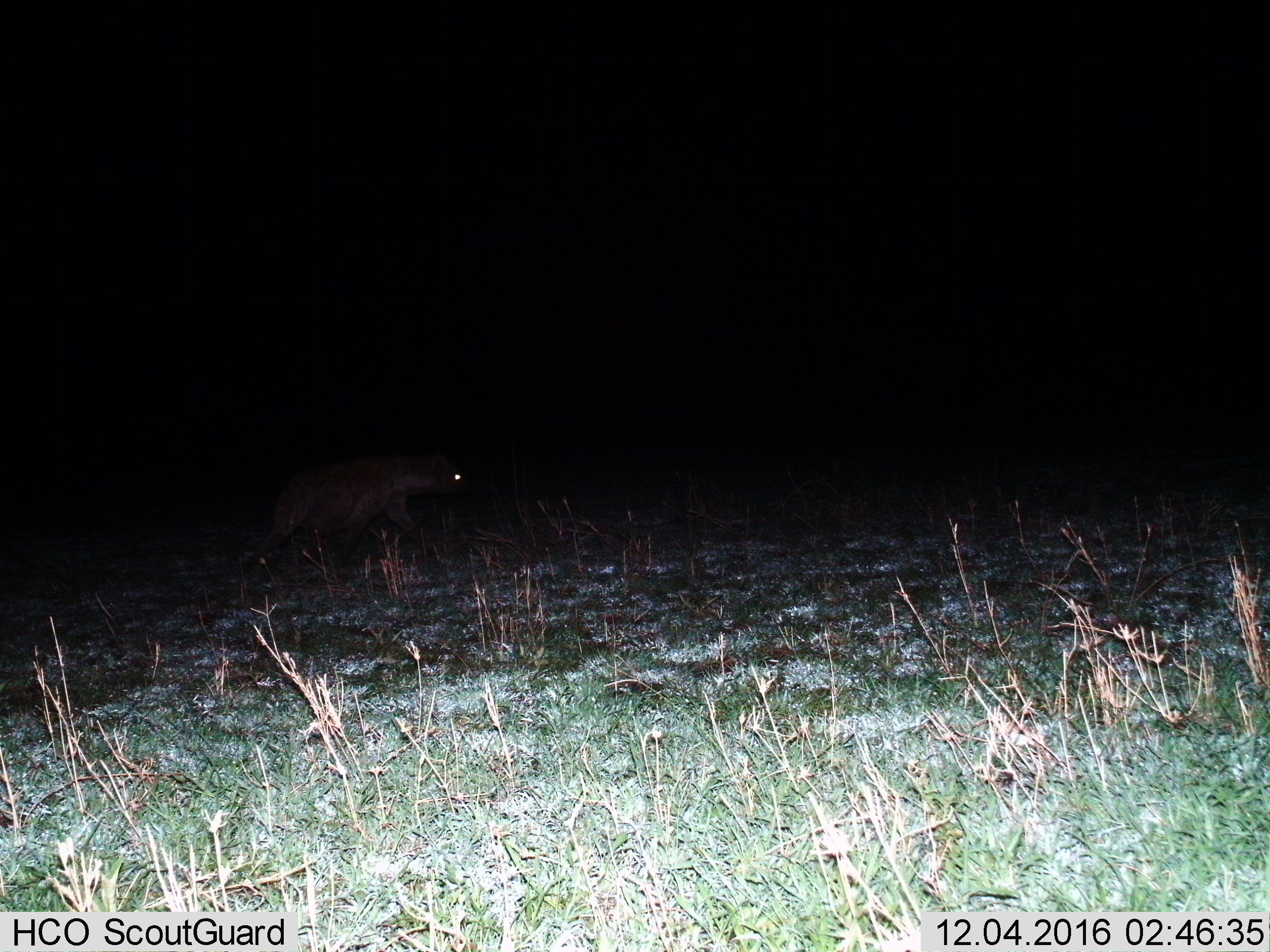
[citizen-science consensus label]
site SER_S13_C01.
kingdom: Animalia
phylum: Chordata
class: Mammalia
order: Carnivora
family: Hyaenidae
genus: Crocuta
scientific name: Crocuta crocuta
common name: spotted hyena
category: hyenaspotted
Hyenaspotted (spotted hyena) (Crocuta crocuta), count 1. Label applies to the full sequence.